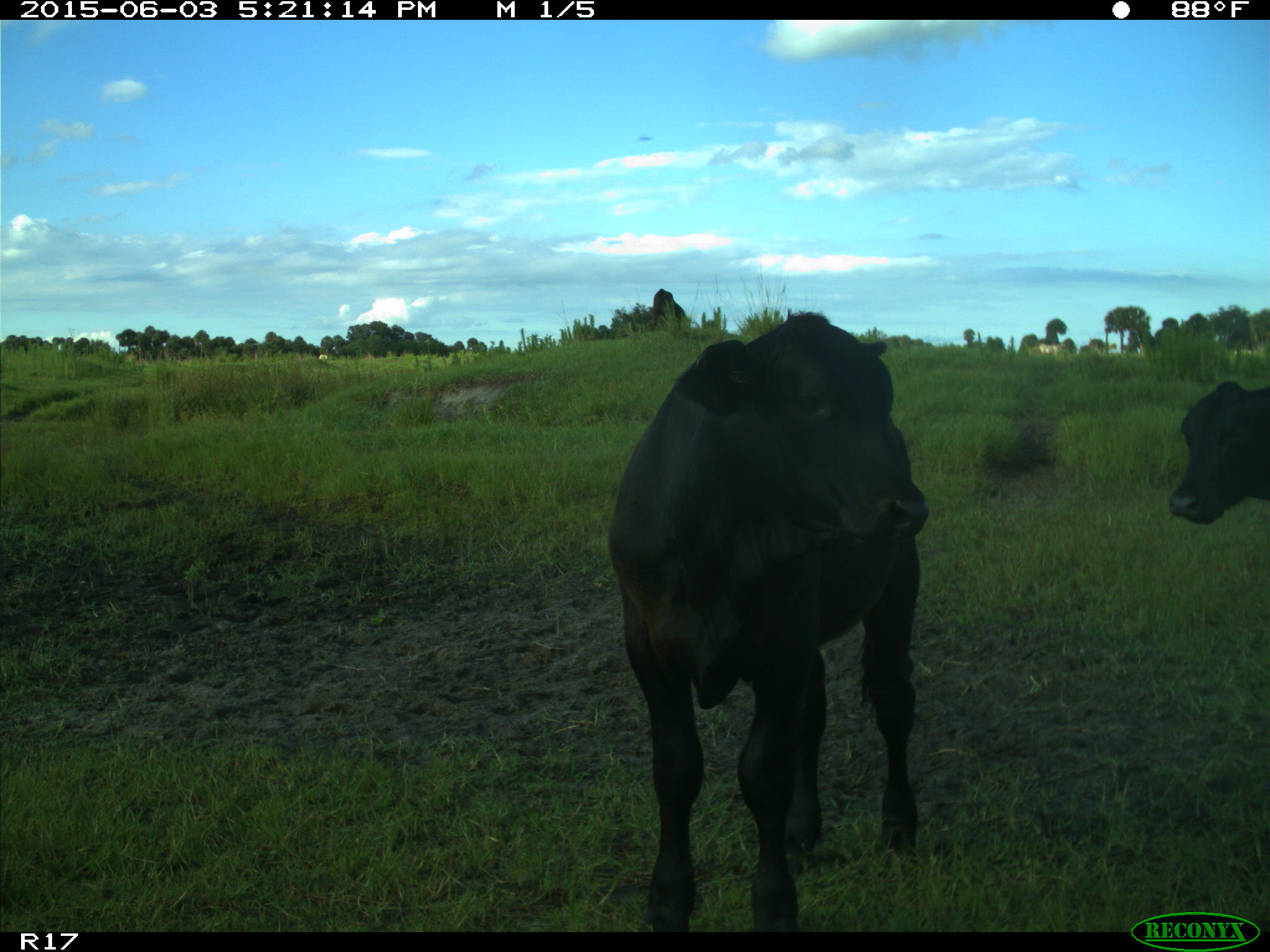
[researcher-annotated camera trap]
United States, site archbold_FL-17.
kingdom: Animalia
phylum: Chordata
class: Mammalia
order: Artiodactyla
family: Bovidae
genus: Bos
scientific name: Bos taurus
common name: domestic cow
Bos taurus (domestic cow).